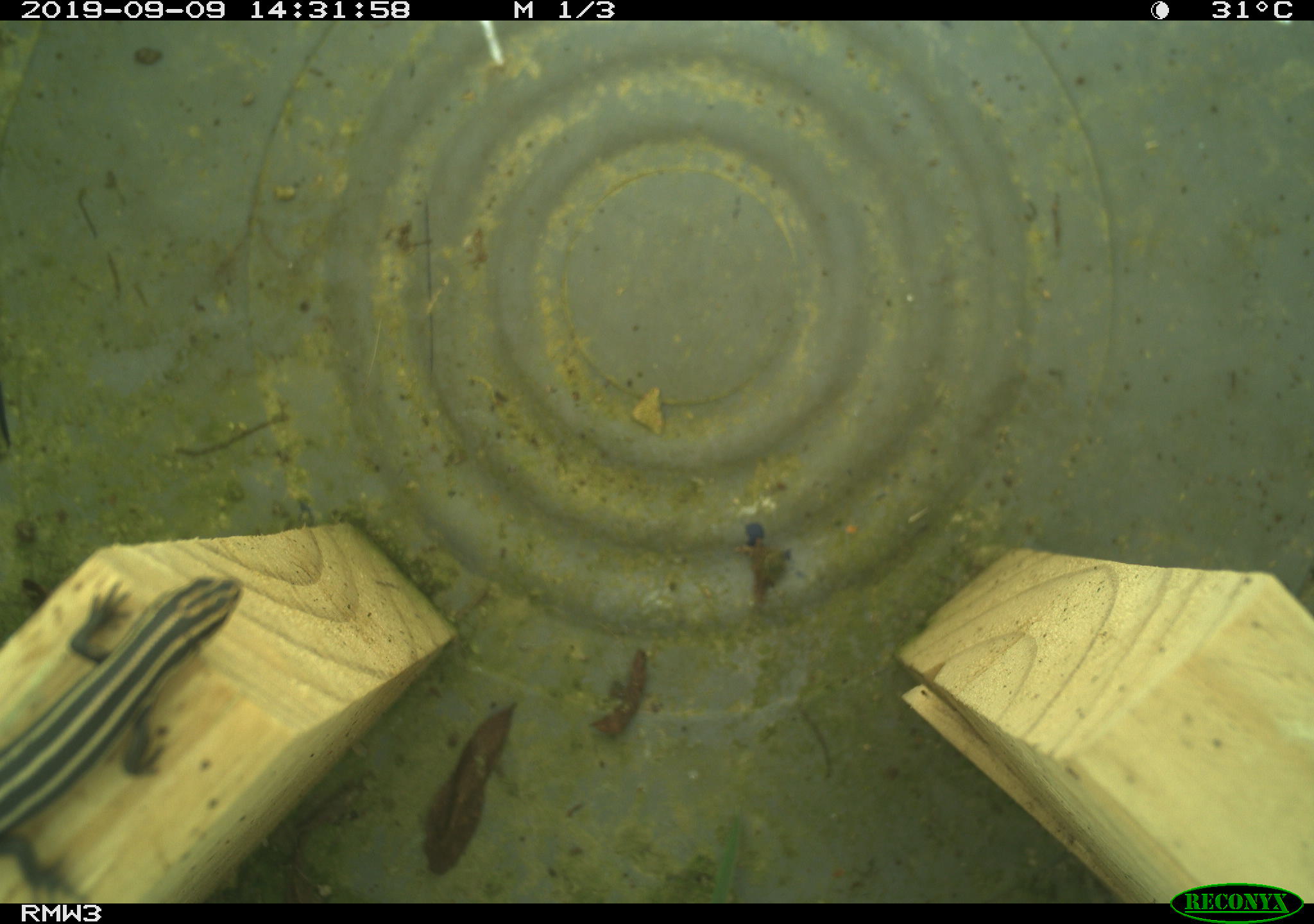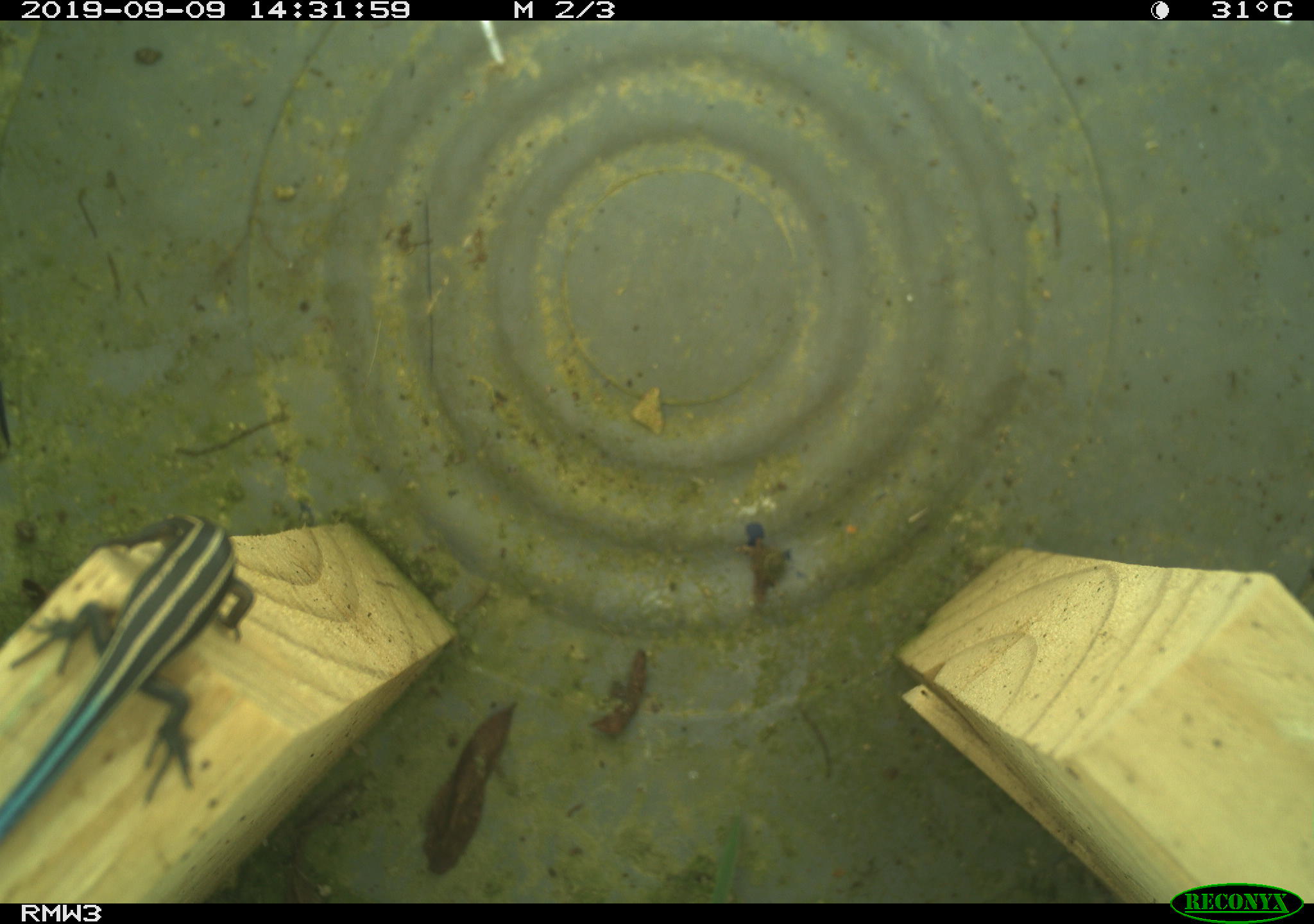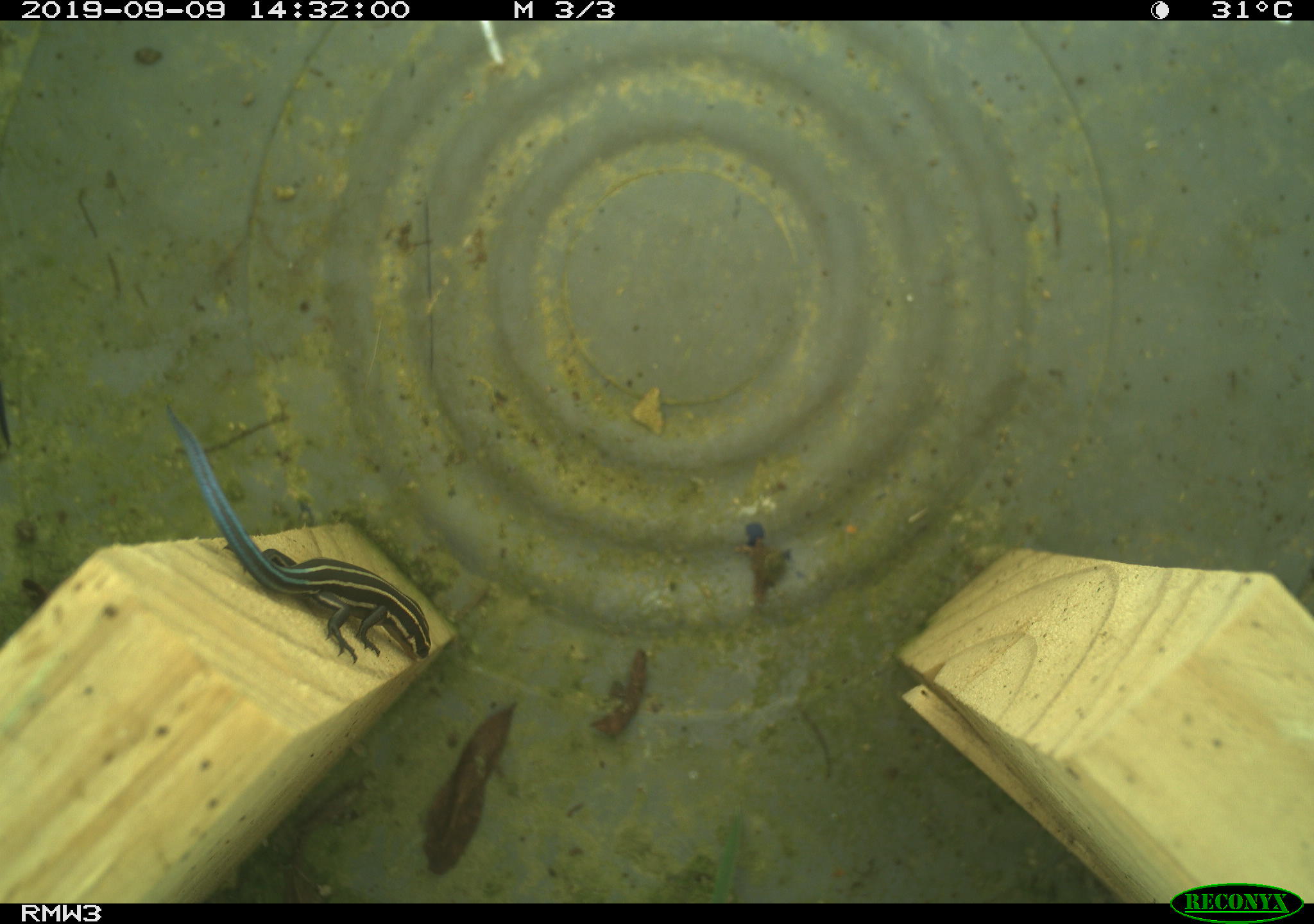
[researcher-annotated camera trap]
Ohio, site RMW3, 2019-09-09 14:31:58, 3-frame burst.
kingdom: Animalia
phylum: Chordata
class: Reptilia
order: Squamata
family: Scincidae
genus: Plestiodon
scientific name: Plestiodon fasciatus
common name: common five-lined skink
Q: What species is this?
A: Common five-lined skink (Plestiodon fasciatus).